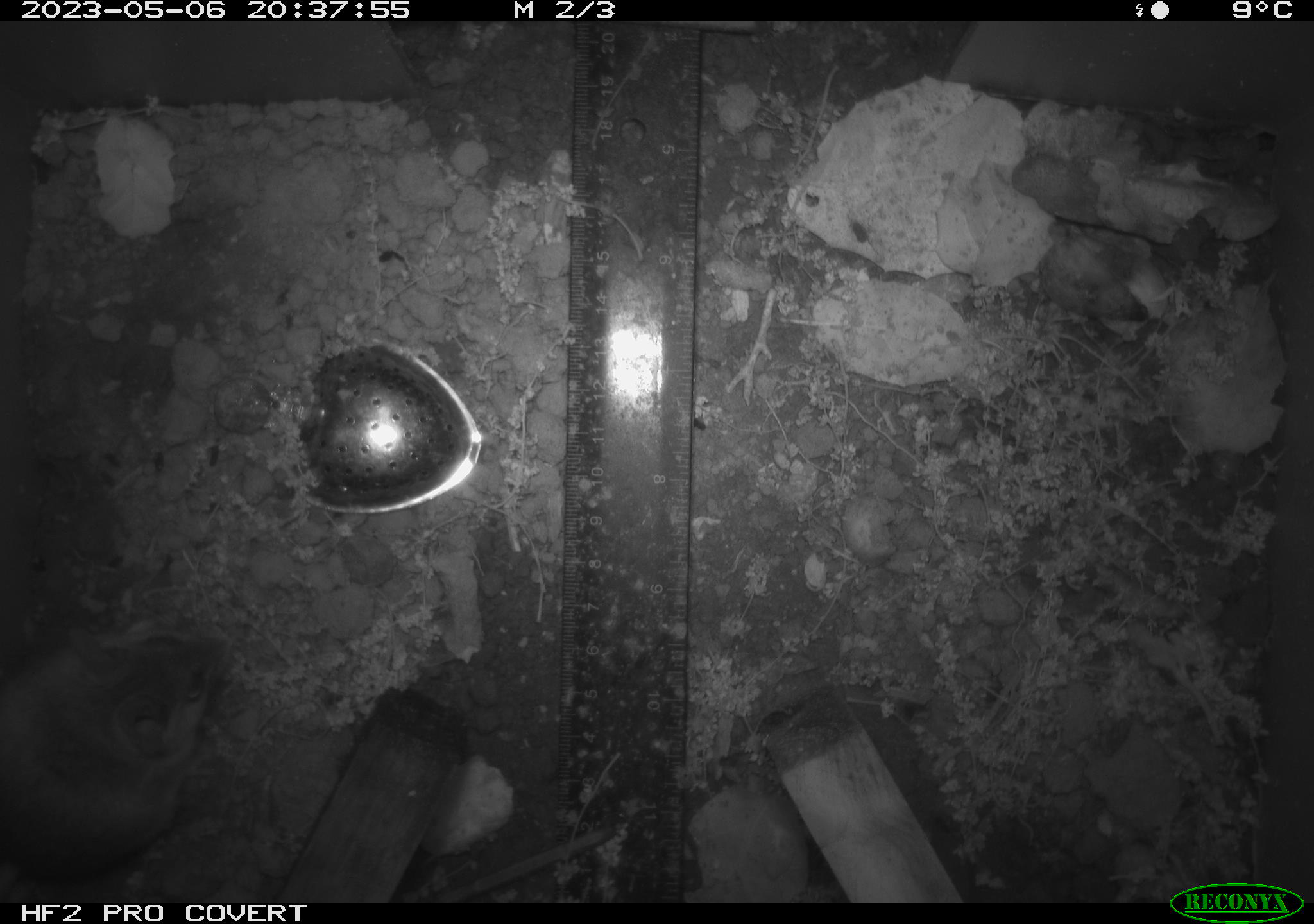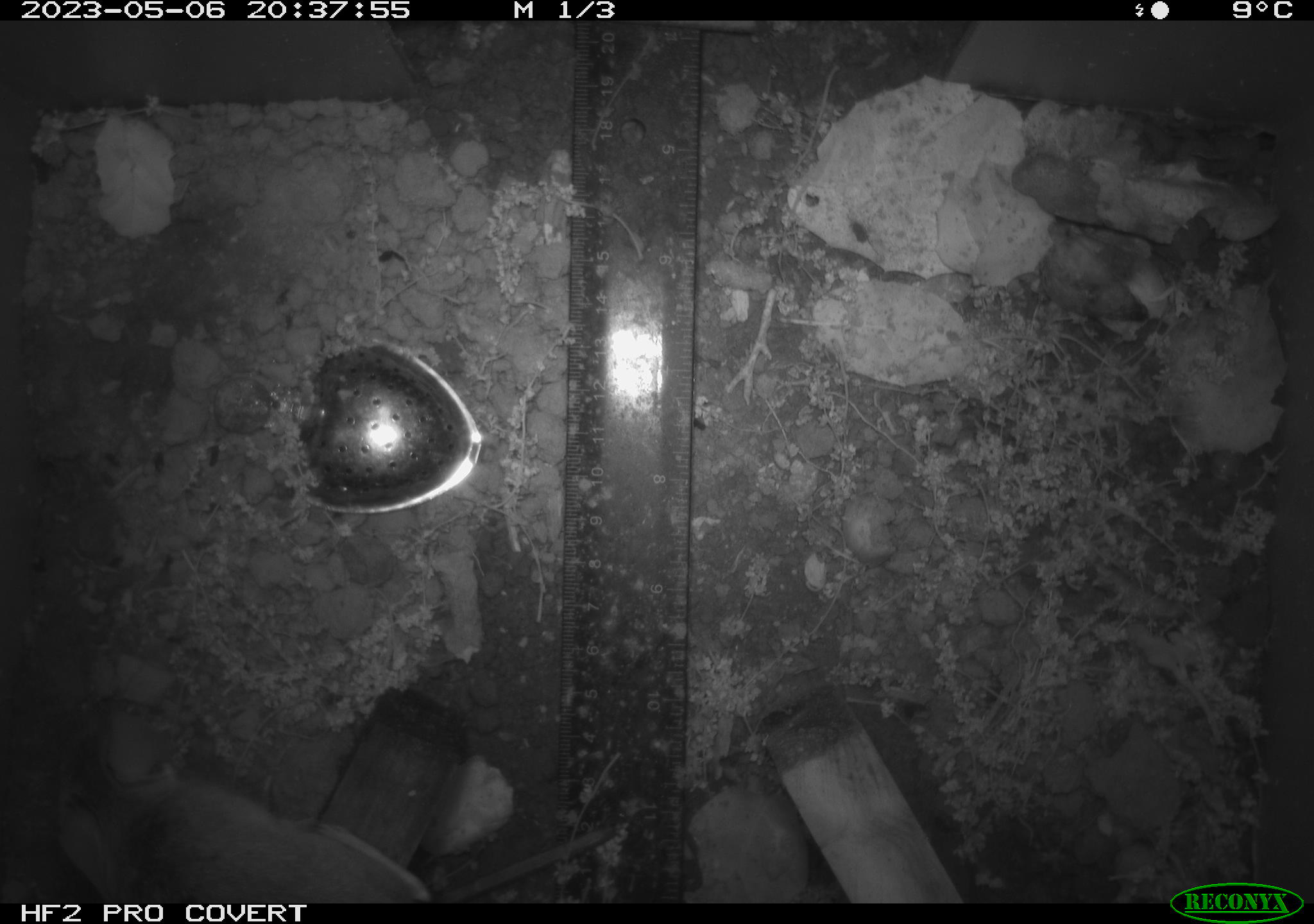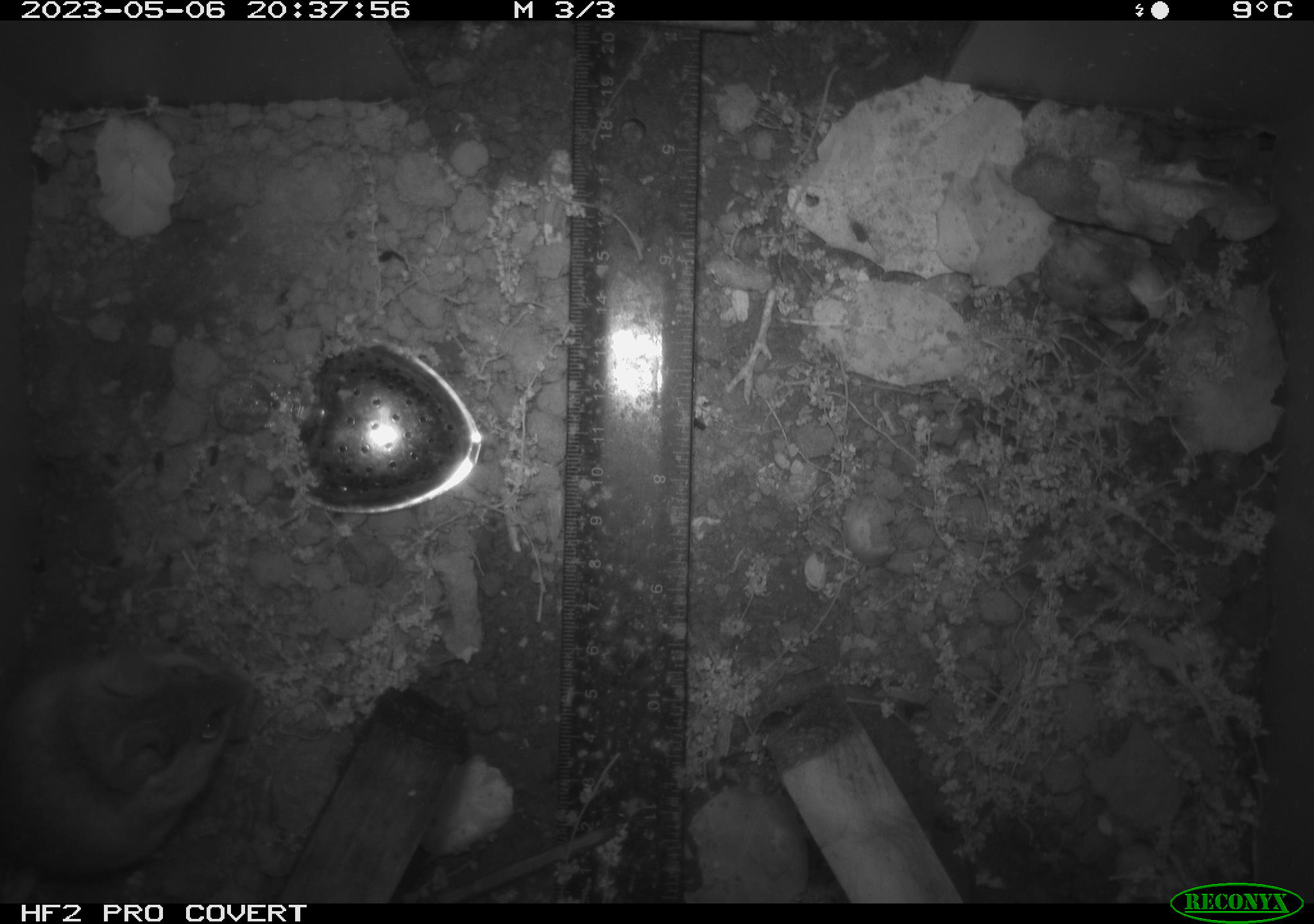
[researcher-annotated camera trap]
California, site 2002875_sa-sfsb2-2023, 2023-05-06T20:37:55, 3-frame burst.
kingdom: Animalia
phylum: Chordata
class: Mammalia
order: Rodentia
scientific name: Rodentia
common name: mouse species